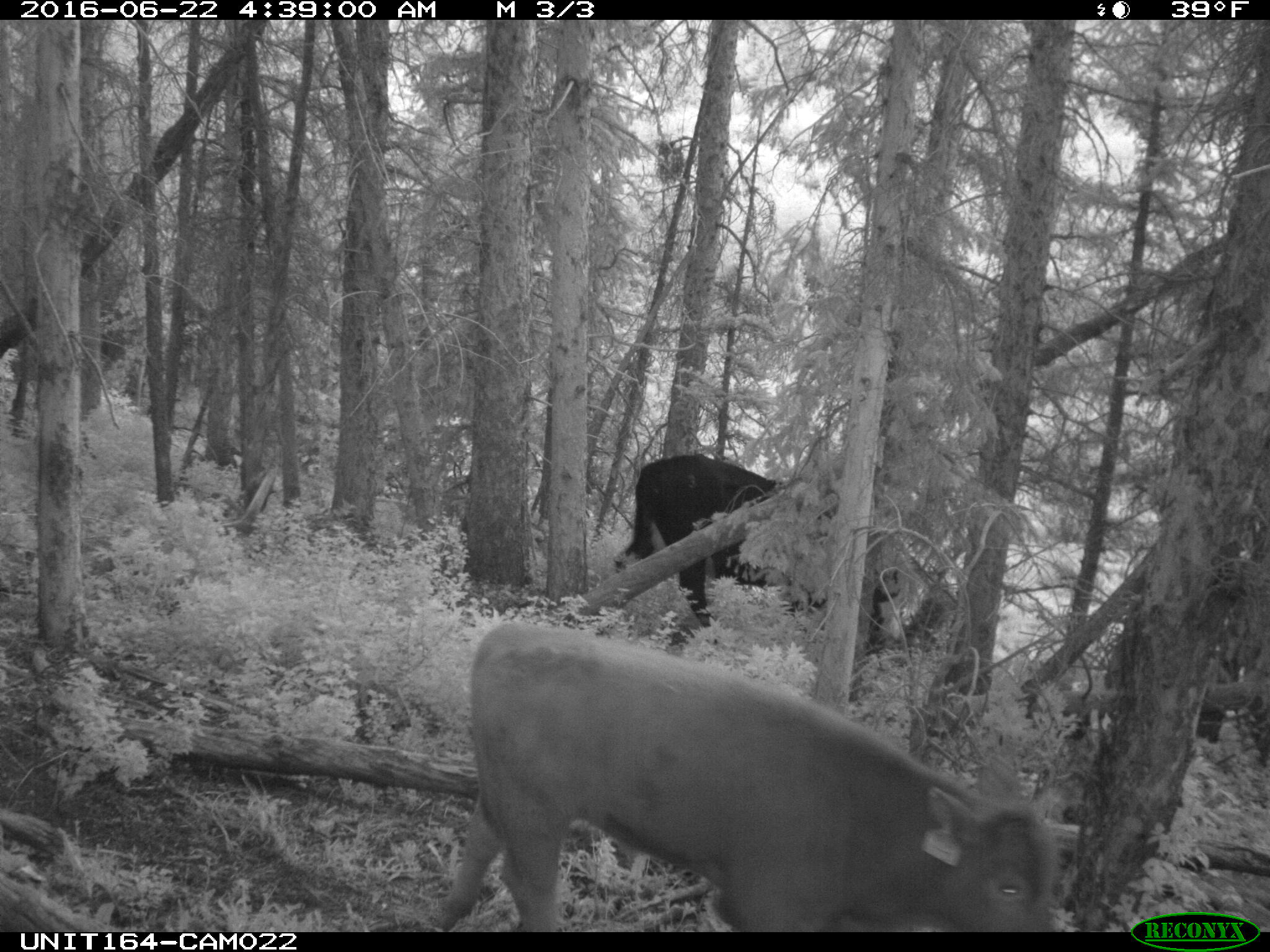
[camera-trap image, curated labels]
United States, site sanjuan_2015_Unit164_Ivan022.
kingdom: Animalia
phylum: Chordata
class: Mammalia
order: Artiodactyla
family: Bovidae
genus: Bos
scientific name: Bos taurus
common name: domestic cow